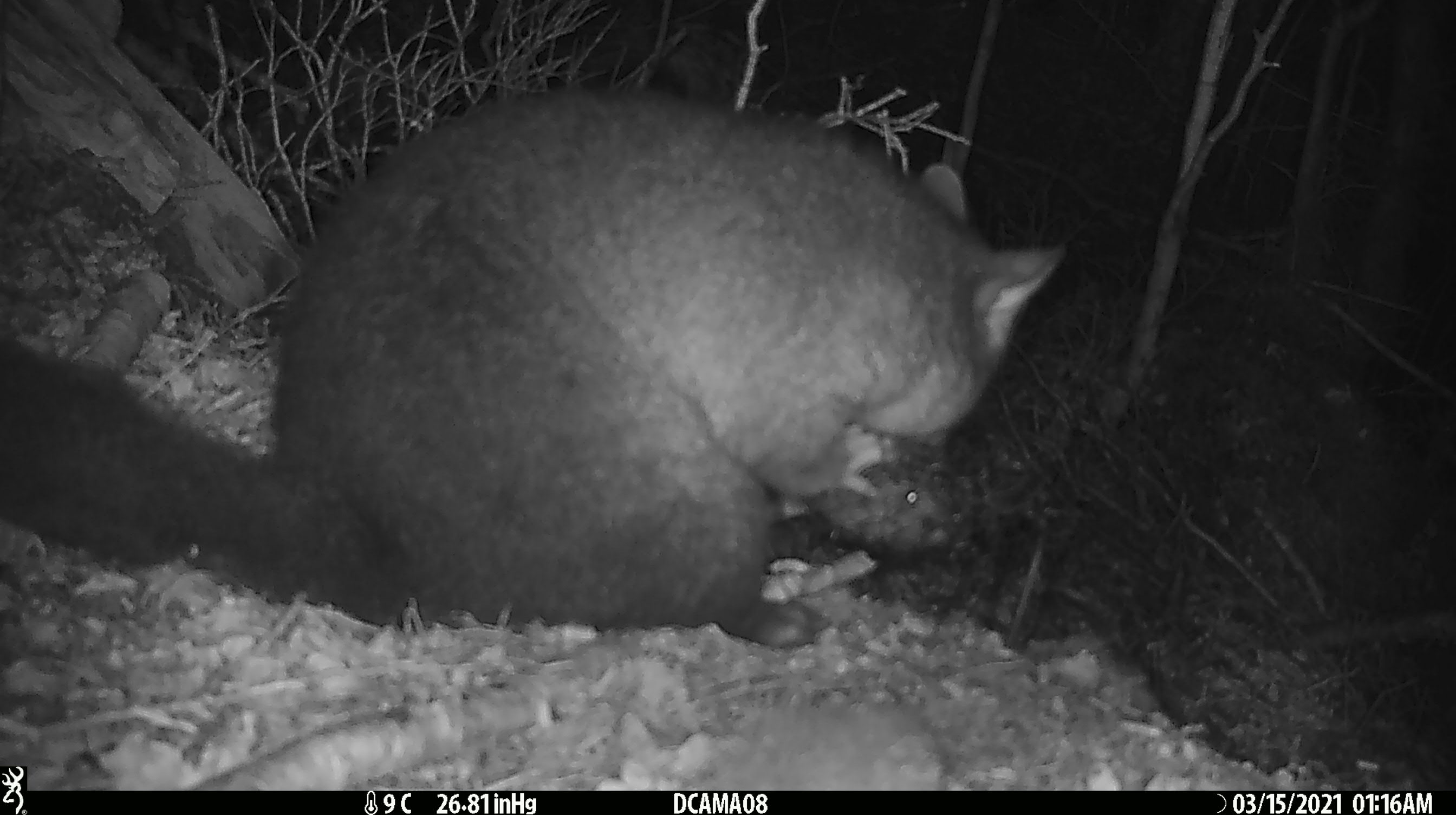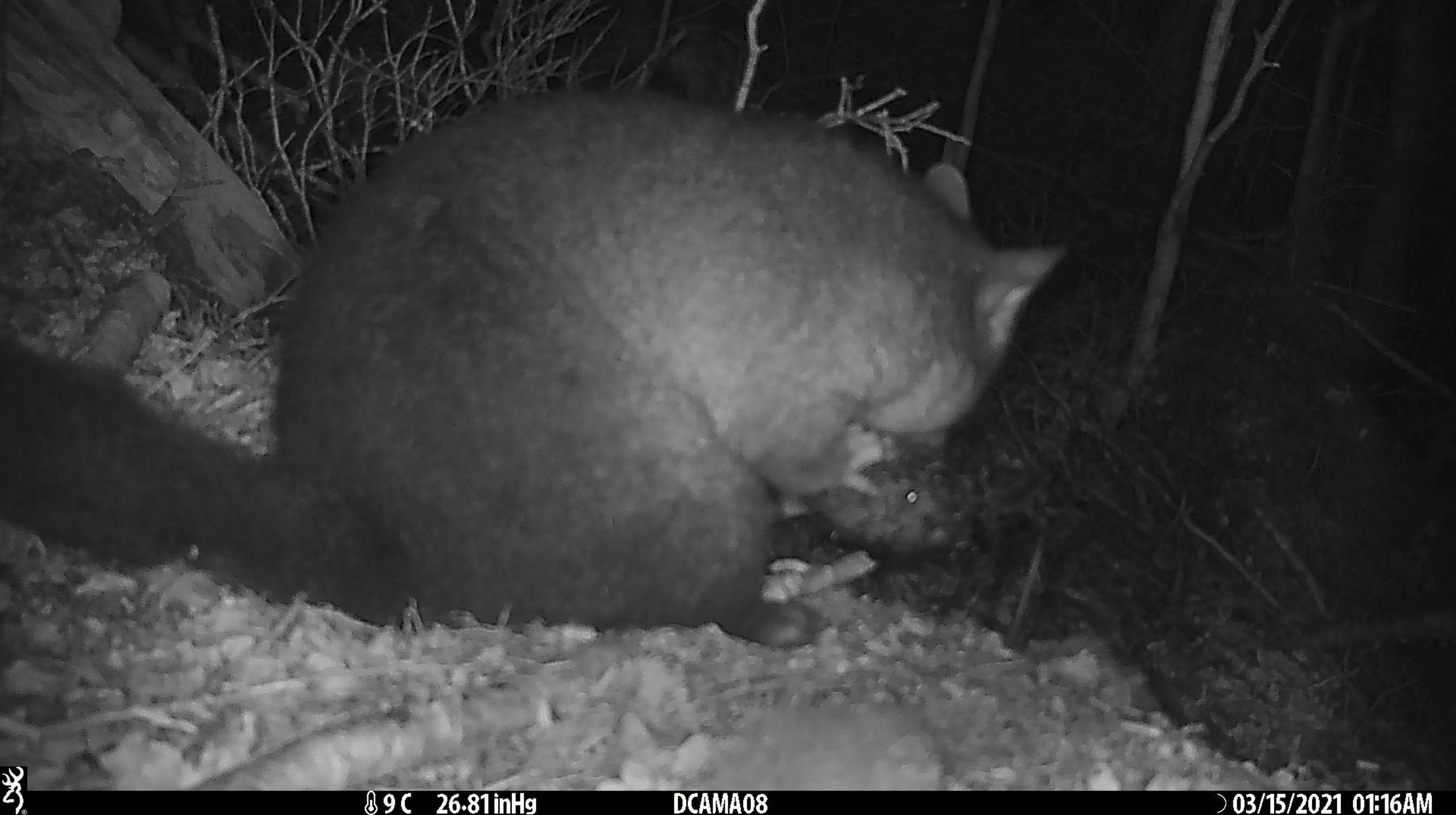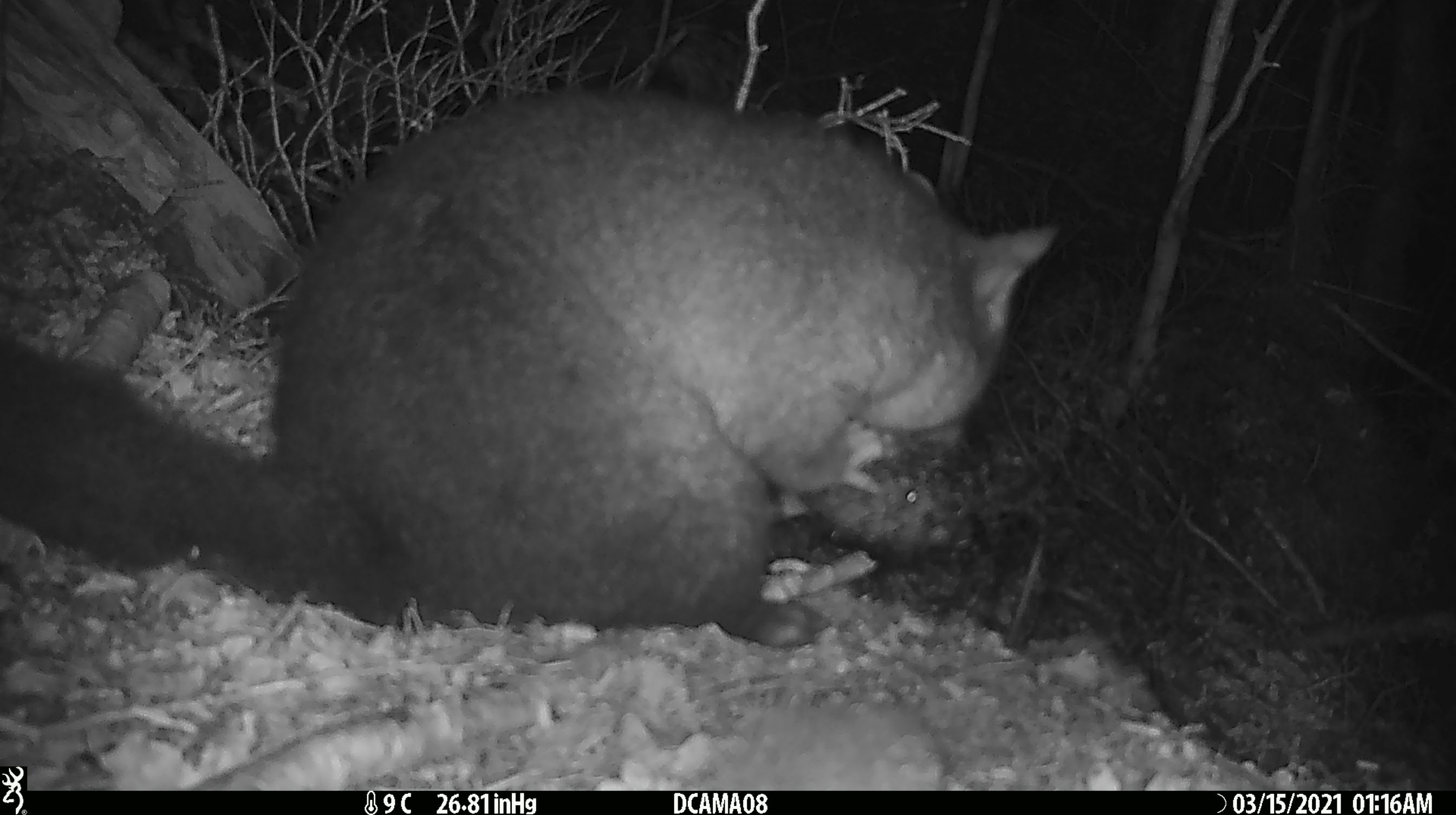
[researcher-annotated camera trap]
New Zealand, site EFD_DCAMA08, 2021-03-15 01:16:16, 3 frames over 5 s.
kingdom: Animalia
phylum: Chordata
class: Mammalia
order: Diprotodontia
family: Phalangeridae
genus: Trichosurus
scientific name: Trichosurus vulpecula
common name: common brushtail possum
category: possum